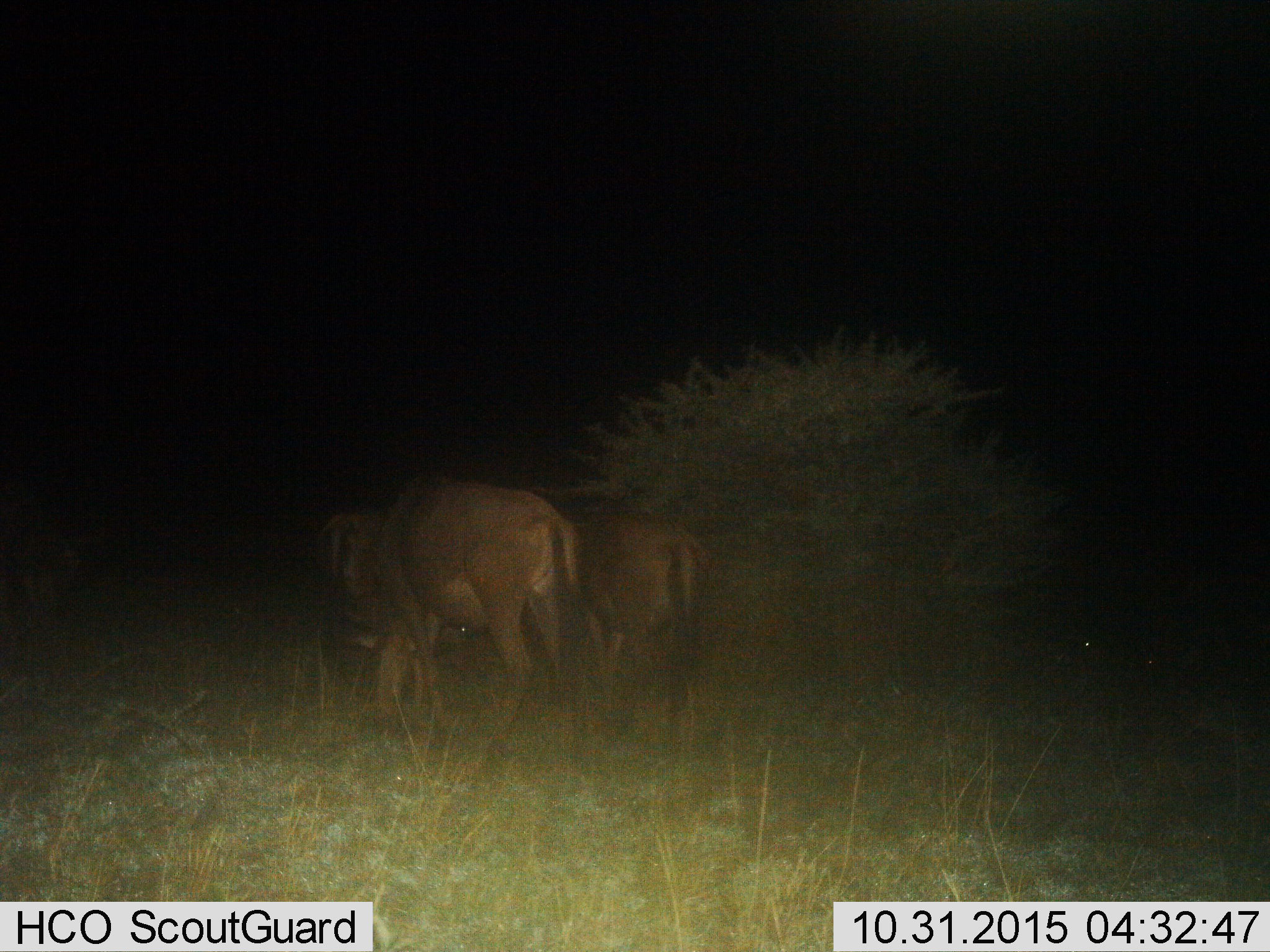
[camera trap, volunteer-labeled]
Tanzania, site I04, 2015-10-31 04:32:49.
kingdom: Animalia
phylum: Chordata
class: Mammalia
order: Artiodactyla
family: Bovidae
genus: Connochaetes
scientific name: Connochaetes taurinus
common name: blue wildebeest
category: wildebeest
Wildebeest (blue wildebeest) (Connochaetes taurinus), count 3. Behavior (volunteer vote fractions): standing 33%, resting 0%, moving 50%, interacting 0%. Young present (vote fraction): 0%. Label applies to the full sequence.